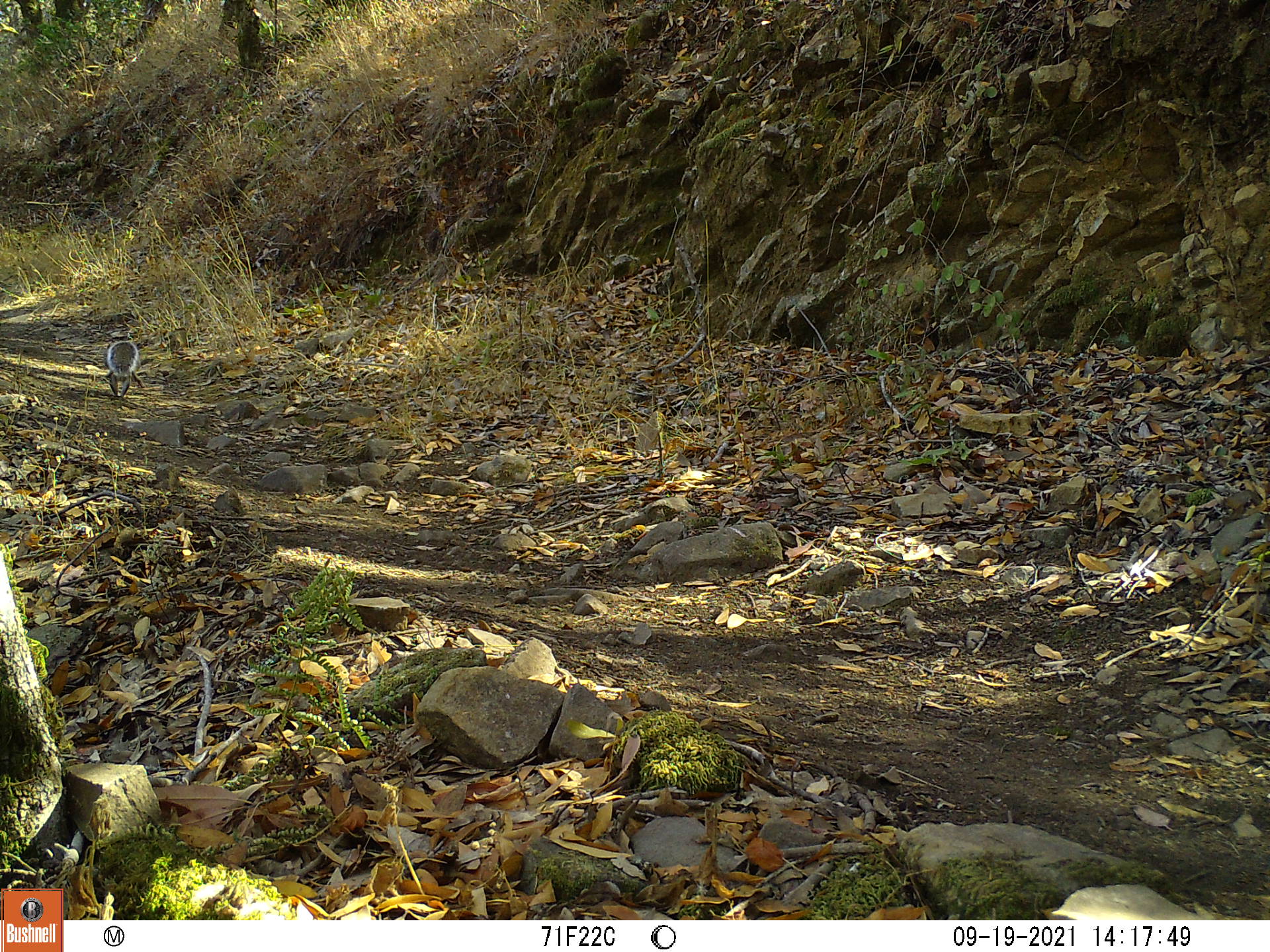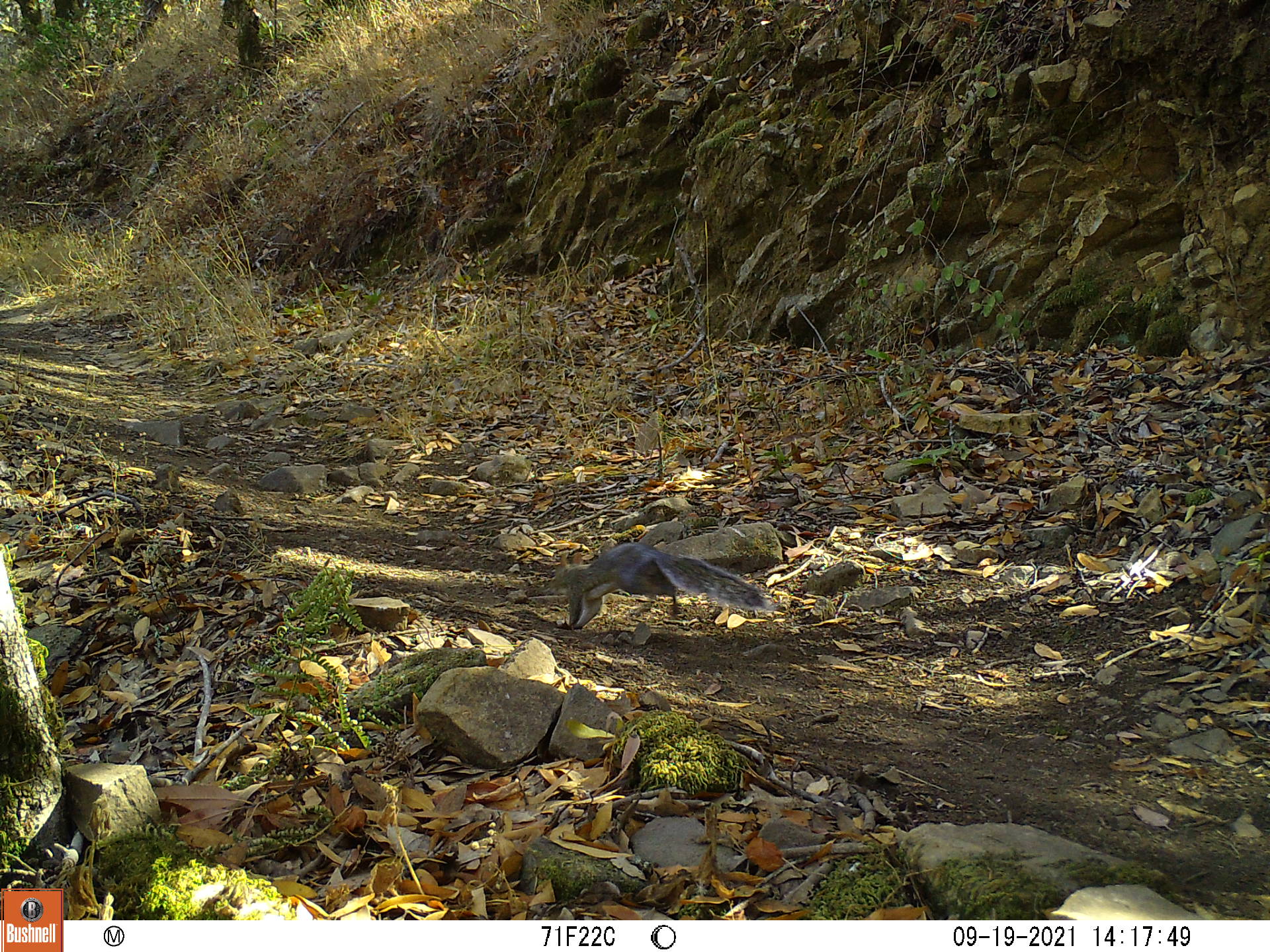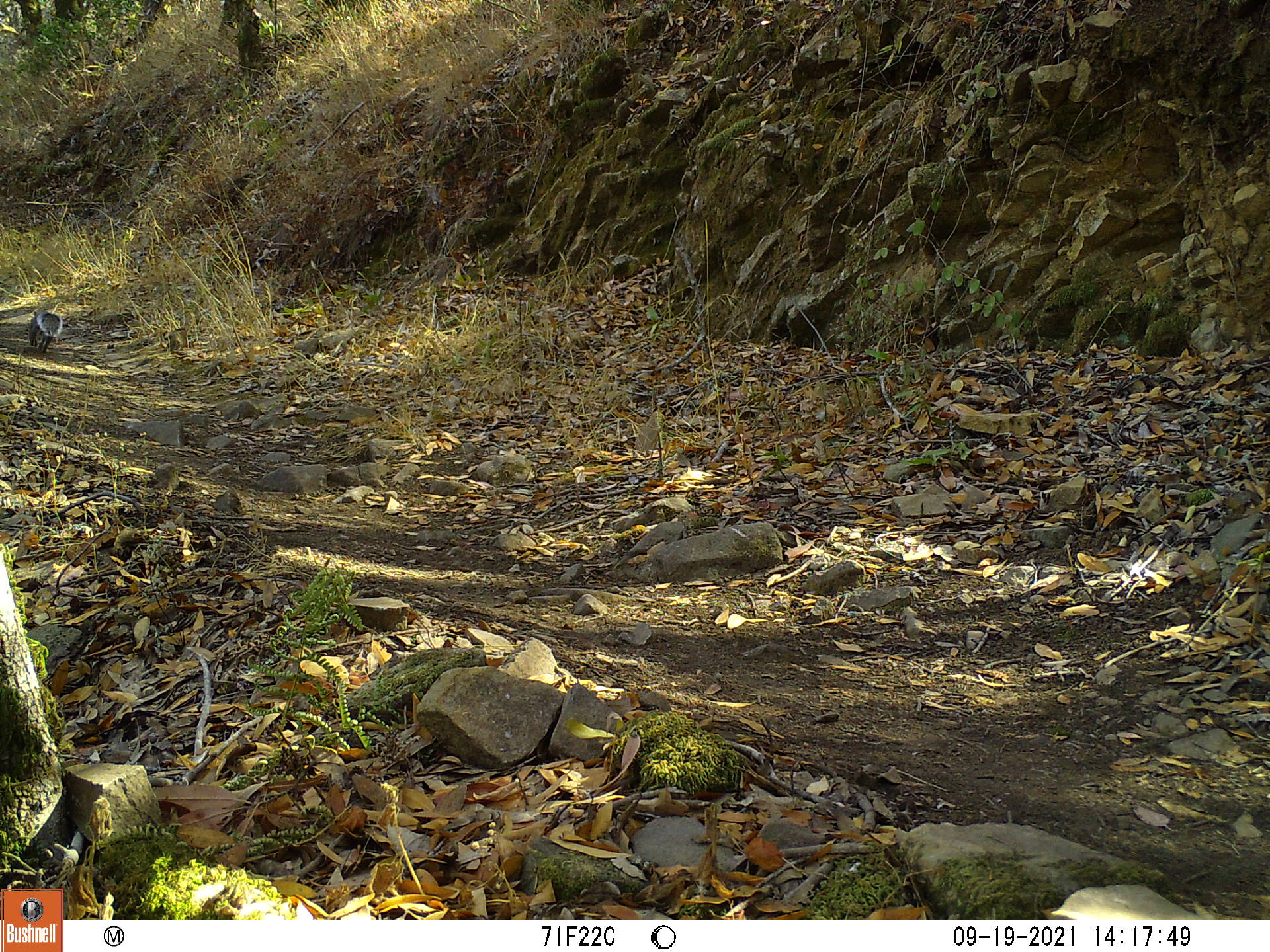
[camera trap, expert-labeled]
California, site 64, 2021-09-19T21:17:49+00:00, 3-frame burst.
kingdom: Animalia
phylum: Chordata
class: Mammalia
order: Rodentia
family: Sciuridae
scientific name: Sciuridae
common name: squirrel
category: unknown squirrel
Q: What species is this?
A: Unknown squirrel (squirrel) (Sciuridae).